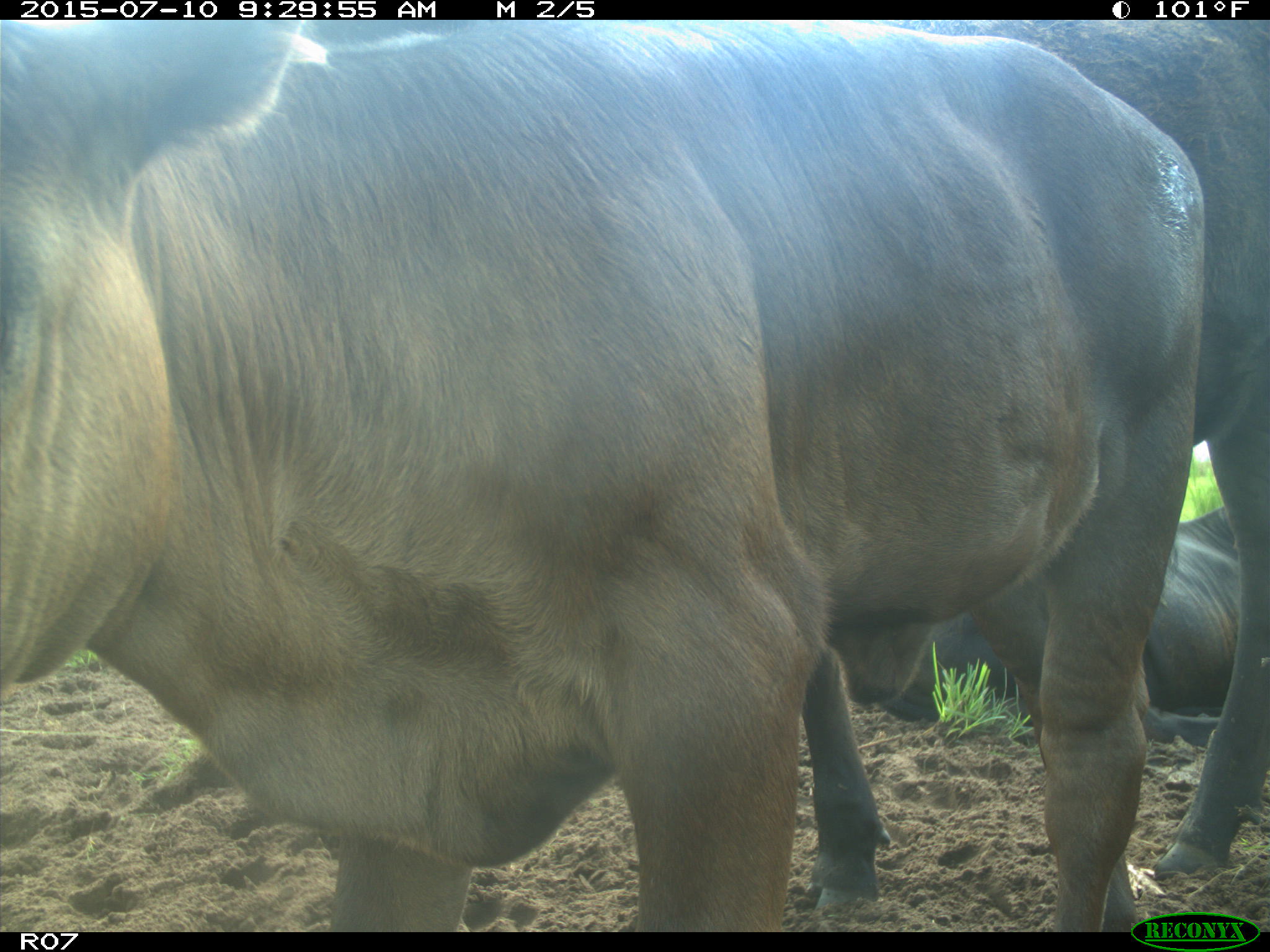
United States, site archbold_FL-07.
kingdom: Animalia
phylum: Chordata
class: Mammalia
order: Artiodactyla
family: Bovidae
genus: Bos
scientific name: Bos taurus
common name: domestic cow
Bos taurus (domestic cow).